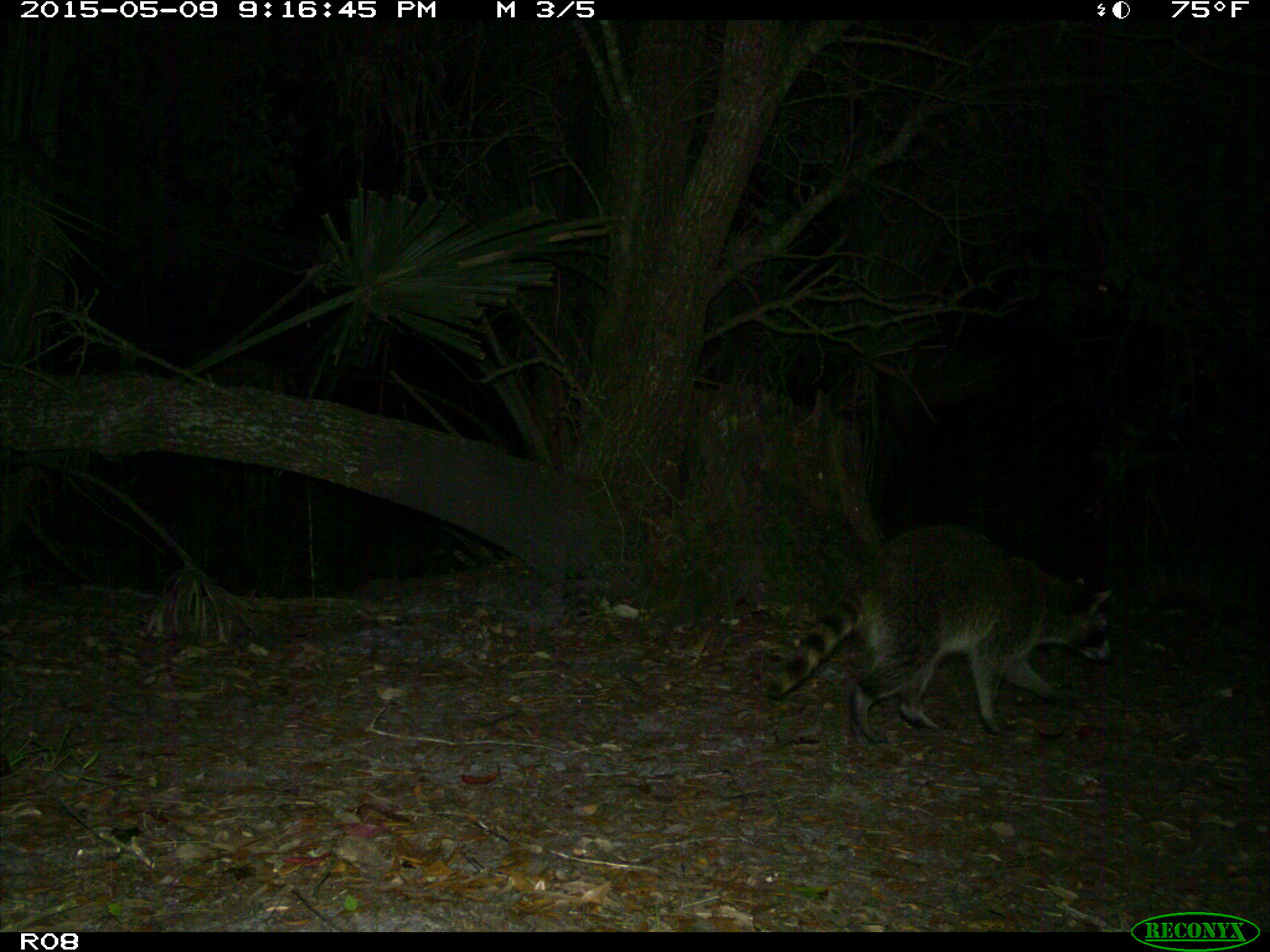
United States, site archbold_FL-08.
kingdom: Animalia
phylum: Chordata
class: Mammalia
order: Carnivora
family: Procyonidae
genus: Procyon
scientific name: Procyon lotor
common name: common raccoon